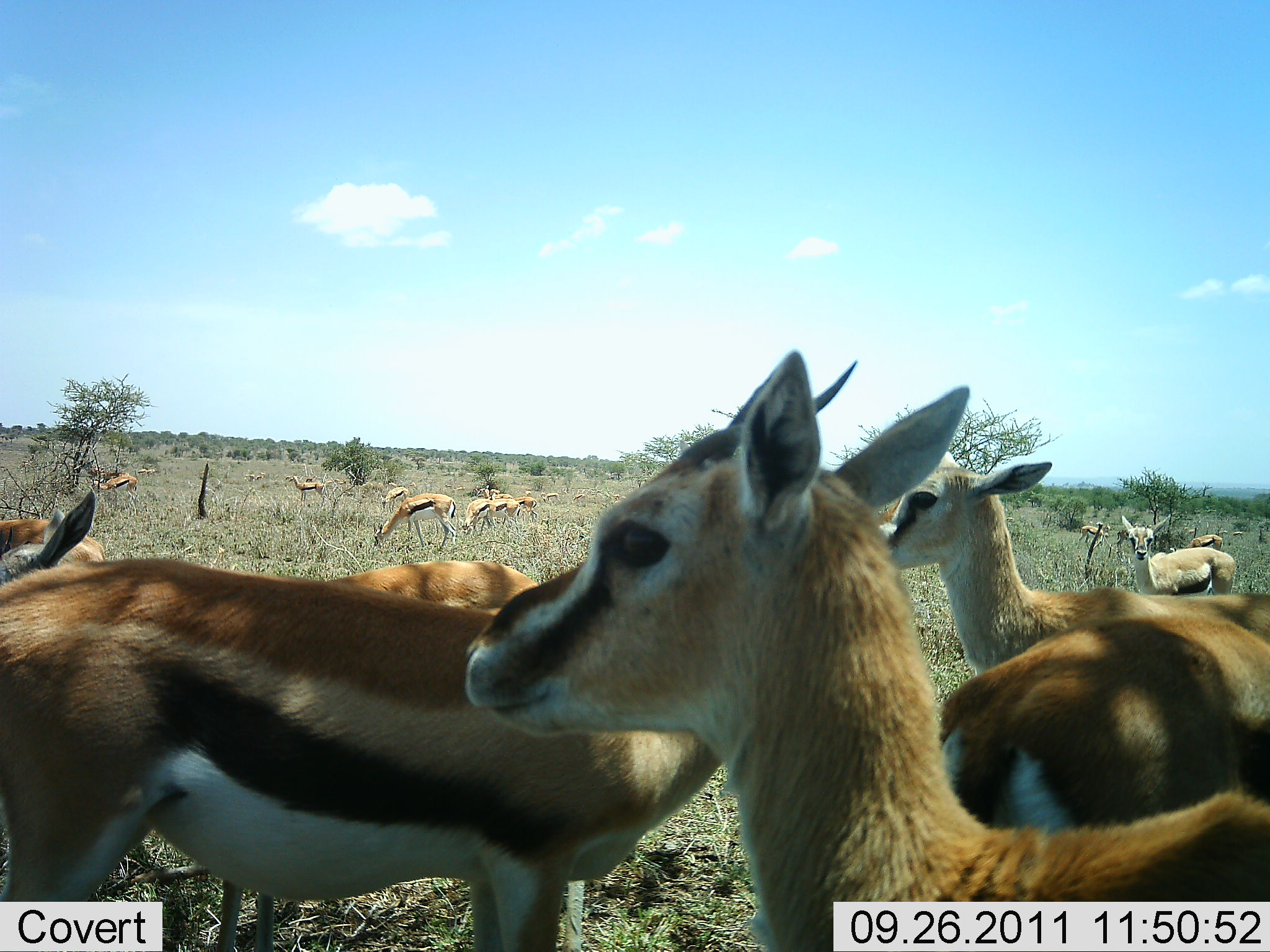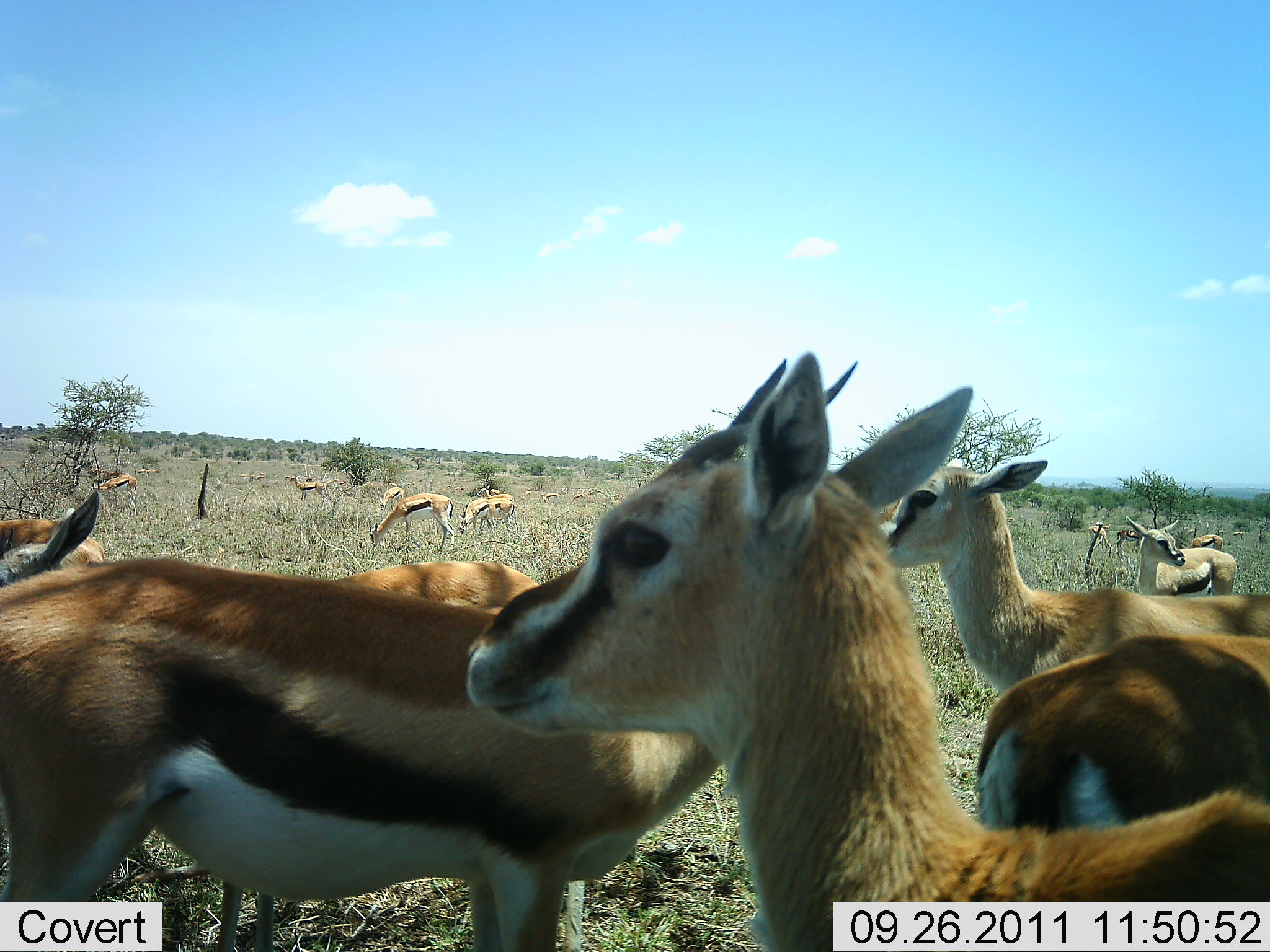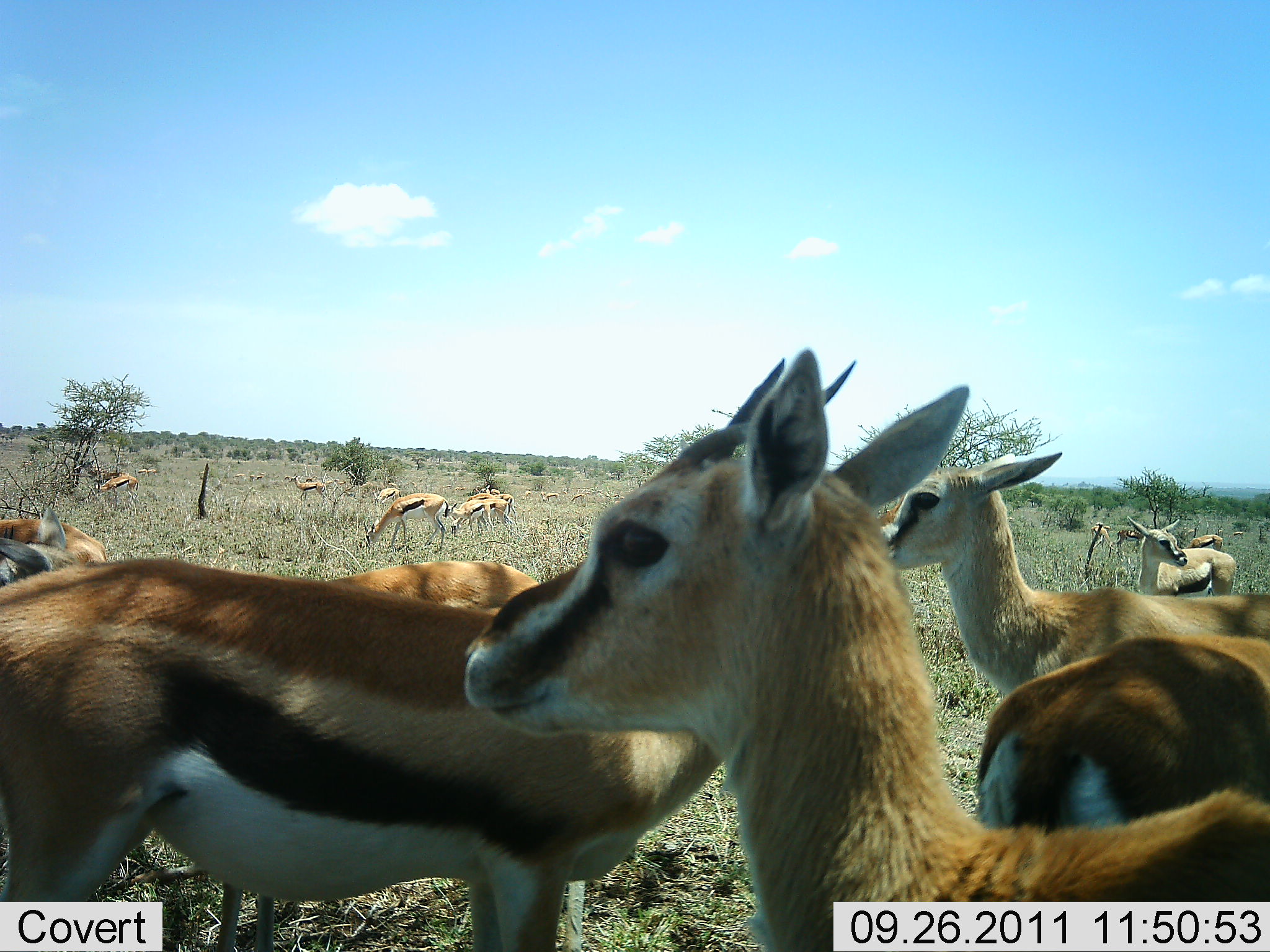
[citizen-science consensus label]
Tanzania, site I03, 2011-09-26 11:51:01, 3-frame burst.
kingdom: Animalia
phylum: Chordata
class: Mammalia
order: Artiodactyla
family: Bovidae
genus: Eudorcas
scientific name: Eudorcas thomsonii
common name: thomson's gazelle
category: gazellethomsons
Gazellethomsons (thomson's gazelle) (Eudorcas thomsonii), count 11-50. Behavior (volunteer vote fractions): standing 100%, resting 8%, moving 38%, interacting 8%. Young present (vote fraction): 15%. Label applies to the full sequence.